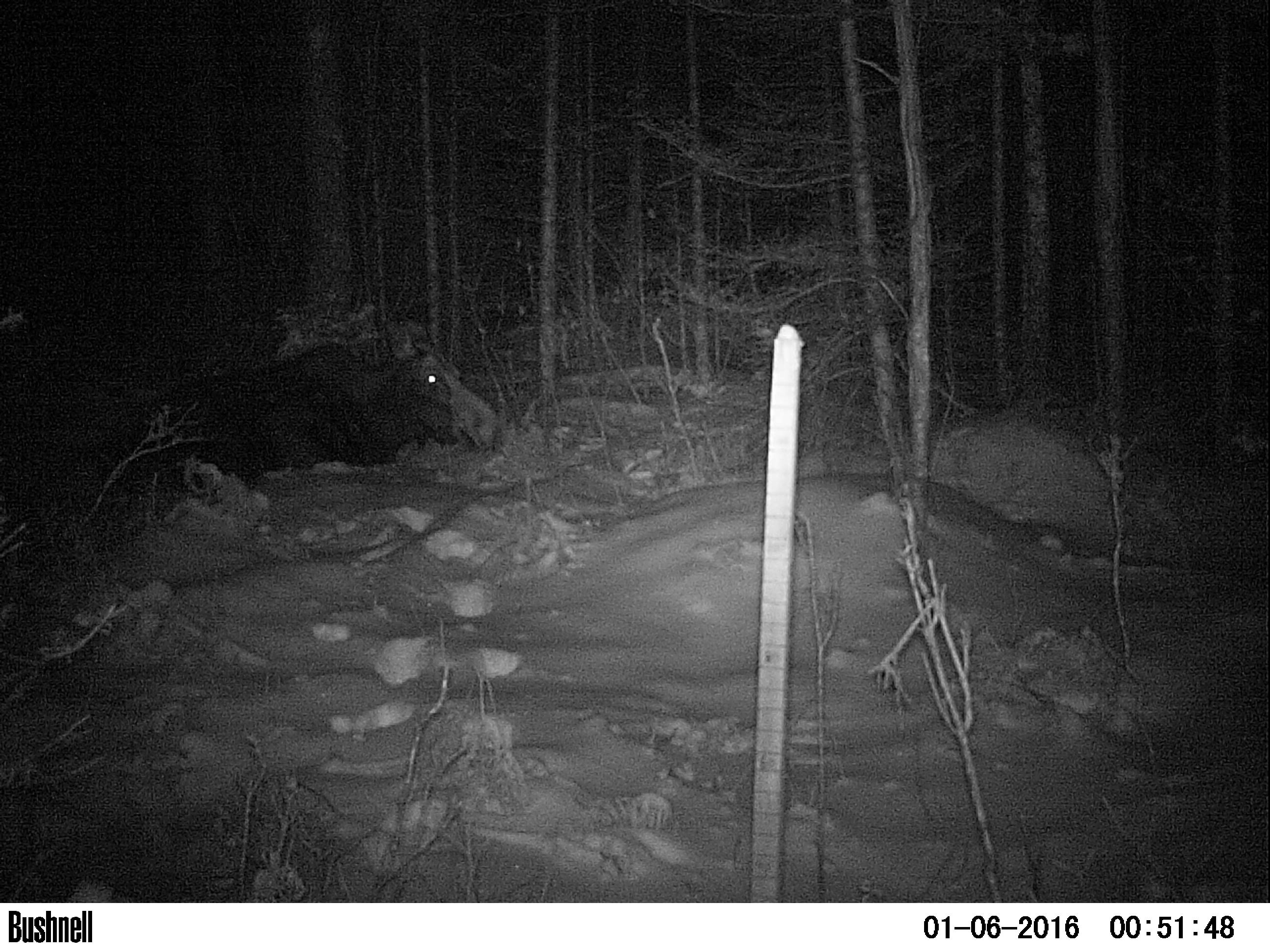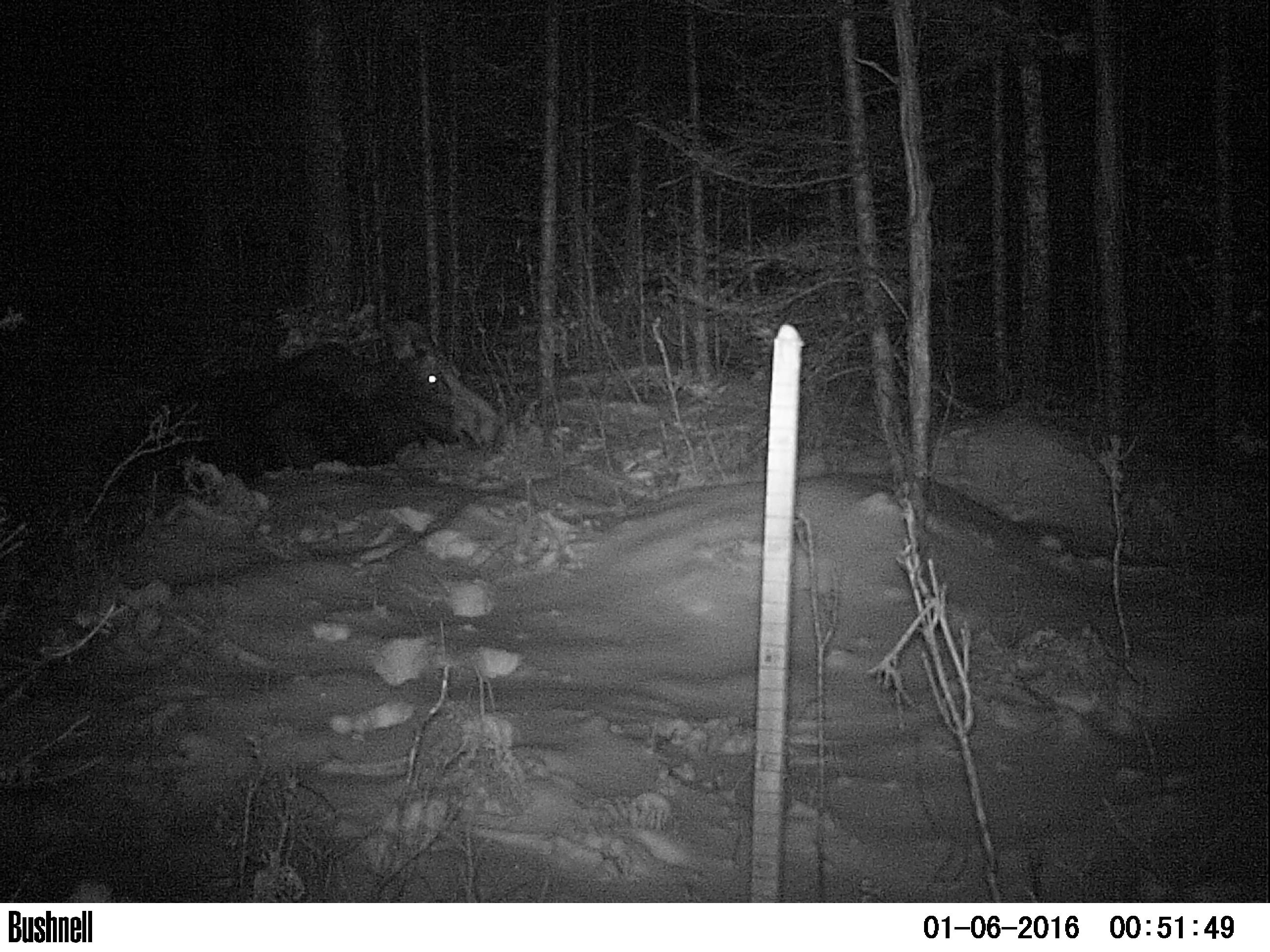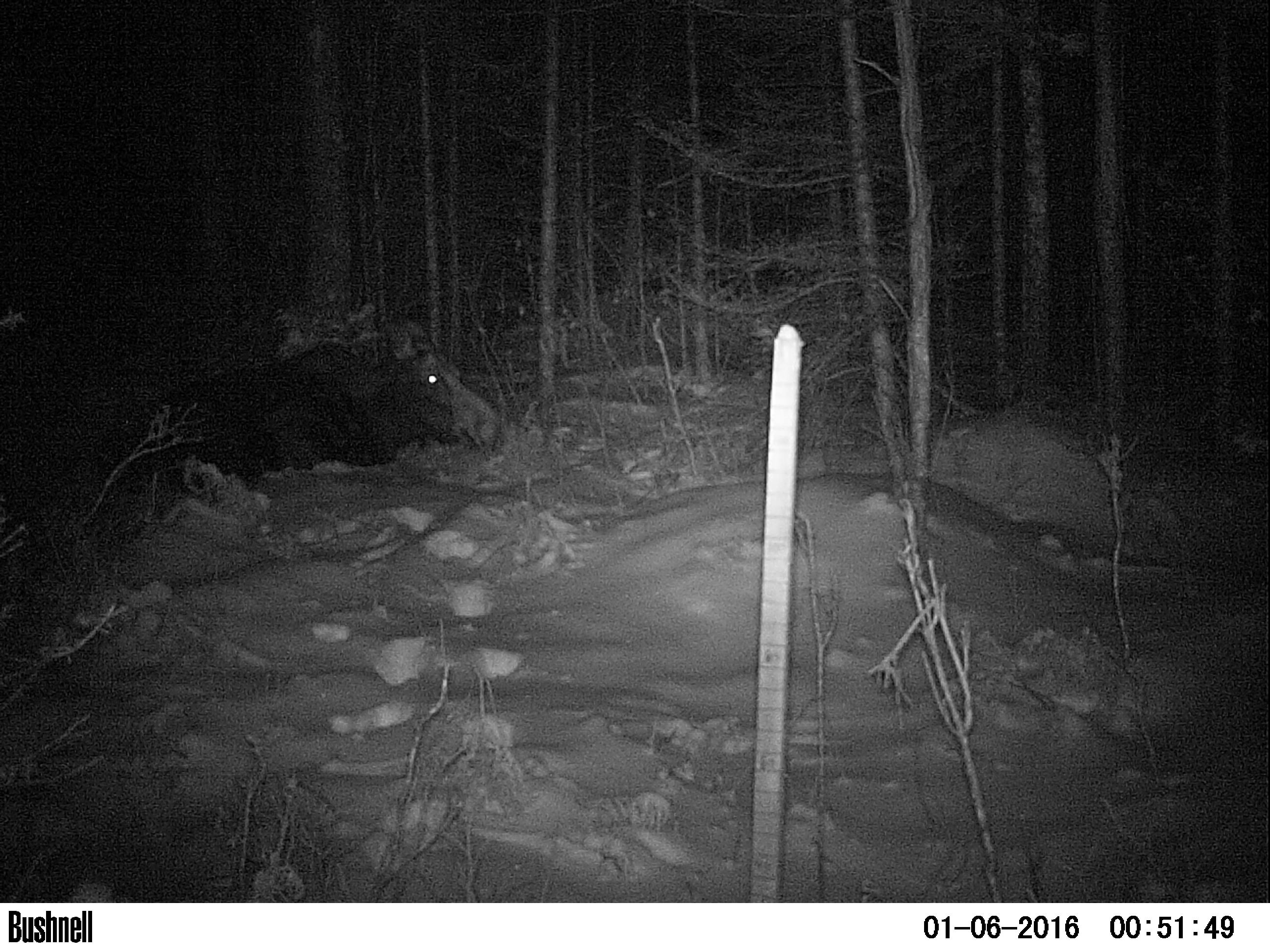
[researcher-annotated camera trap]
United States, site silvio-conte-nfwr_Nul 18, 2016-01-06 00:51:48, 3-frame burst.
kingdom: Animalia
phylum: Chordata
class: Mammalia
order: Artiodactyla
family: Cervidae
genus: Alces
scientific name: Alces alces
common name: moose